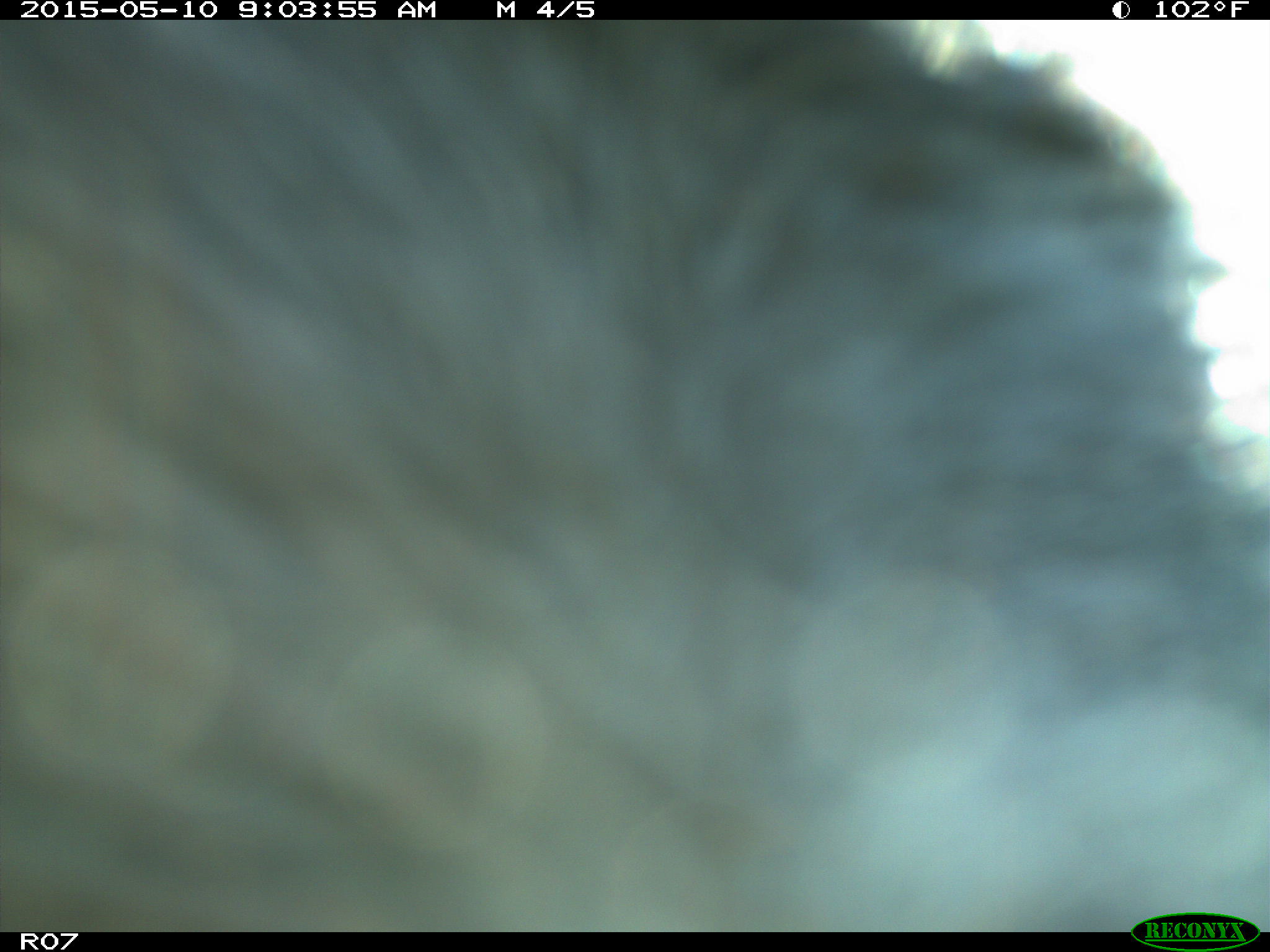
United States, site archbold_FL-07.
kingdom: Animalia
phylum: Chordata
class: Mammalia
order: Artiodactyla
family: Bovidae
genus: Bos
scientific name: Bos taurus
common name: domestic cow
Bos taurus (domestic cow).